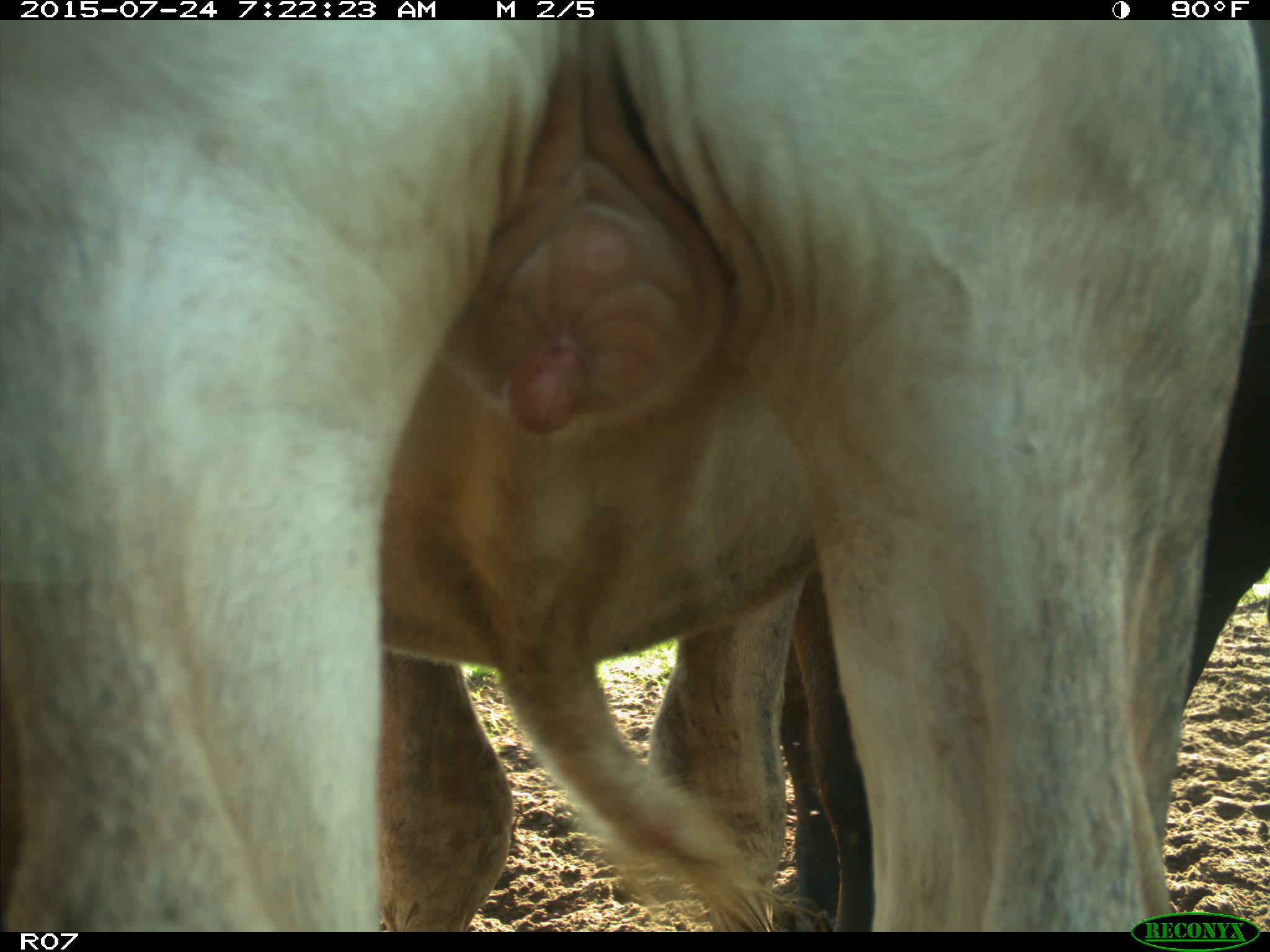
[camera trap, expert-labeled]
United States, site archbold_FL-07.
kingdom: Animalia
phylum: Chordata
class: Mammalia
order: Artiodactyla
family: Bovidae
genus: Bos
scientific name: Bos taurus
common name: domestic cow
Bos taurus (domestic cow).